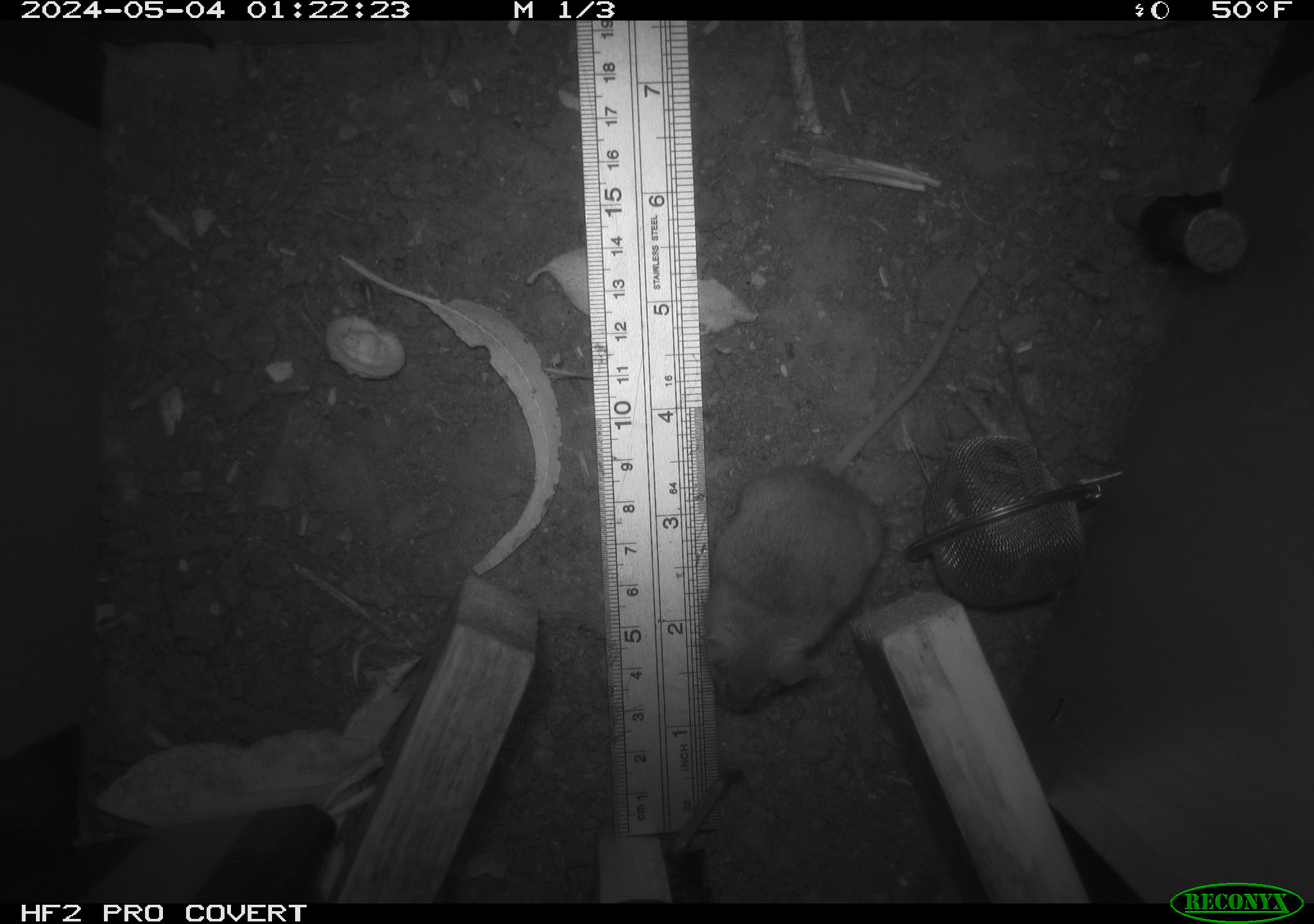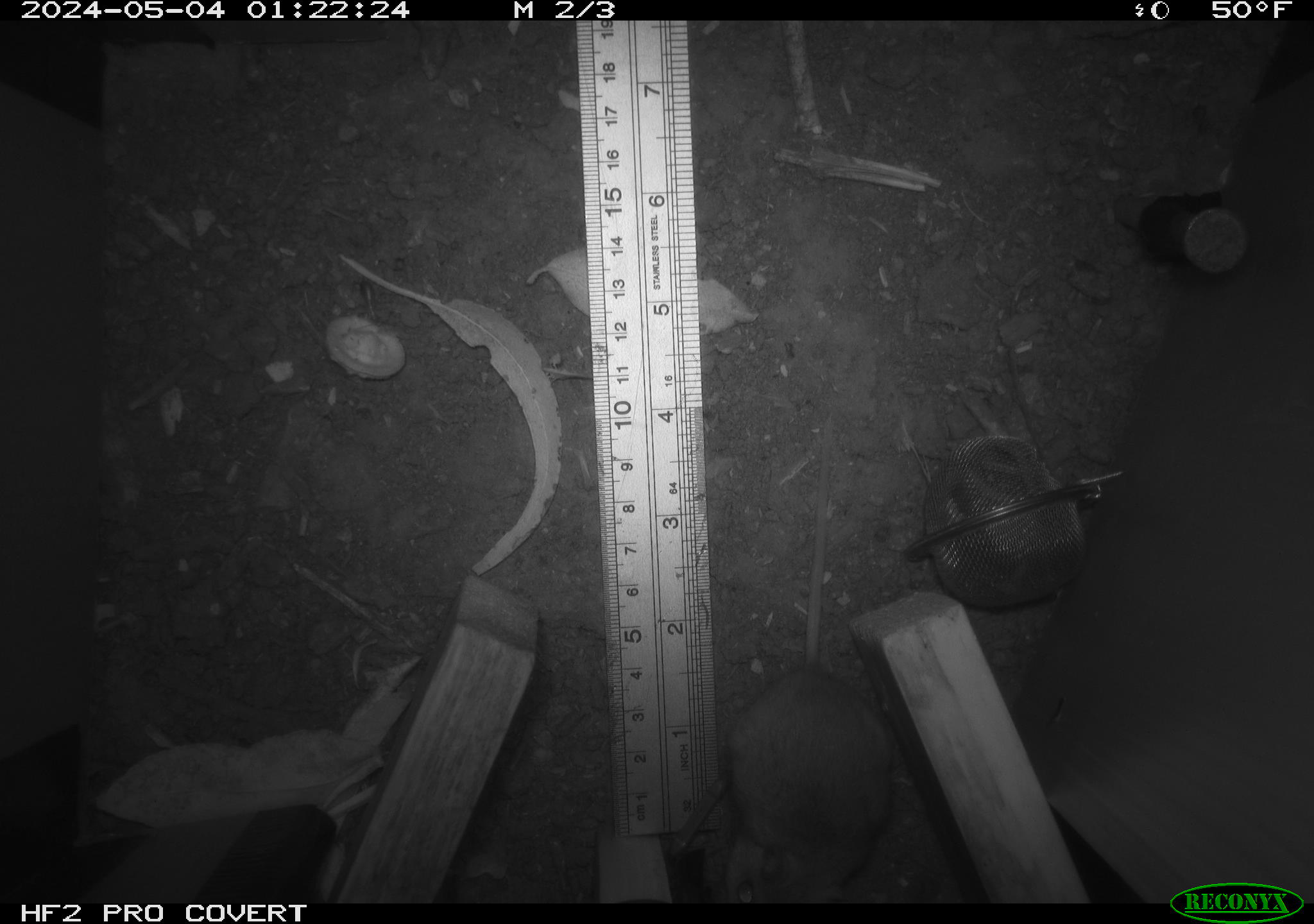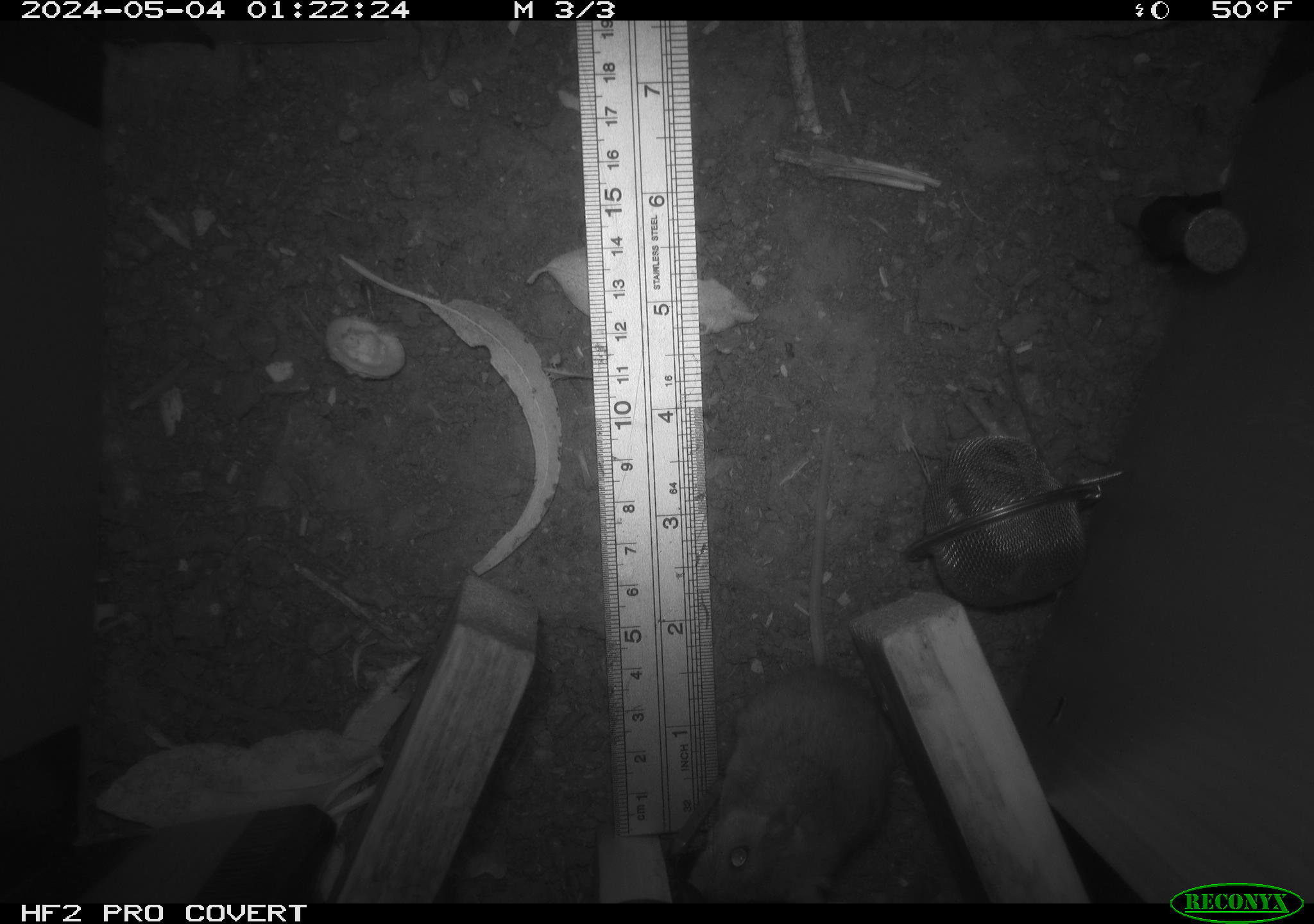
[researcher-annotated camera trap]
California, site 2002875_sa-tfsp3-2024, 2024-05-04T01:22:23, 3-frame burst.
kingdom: Animalia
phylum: Chordata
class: Mammalia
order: Rodentia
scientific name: Rodentia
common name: mouse species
Mouse species (Rodentia).